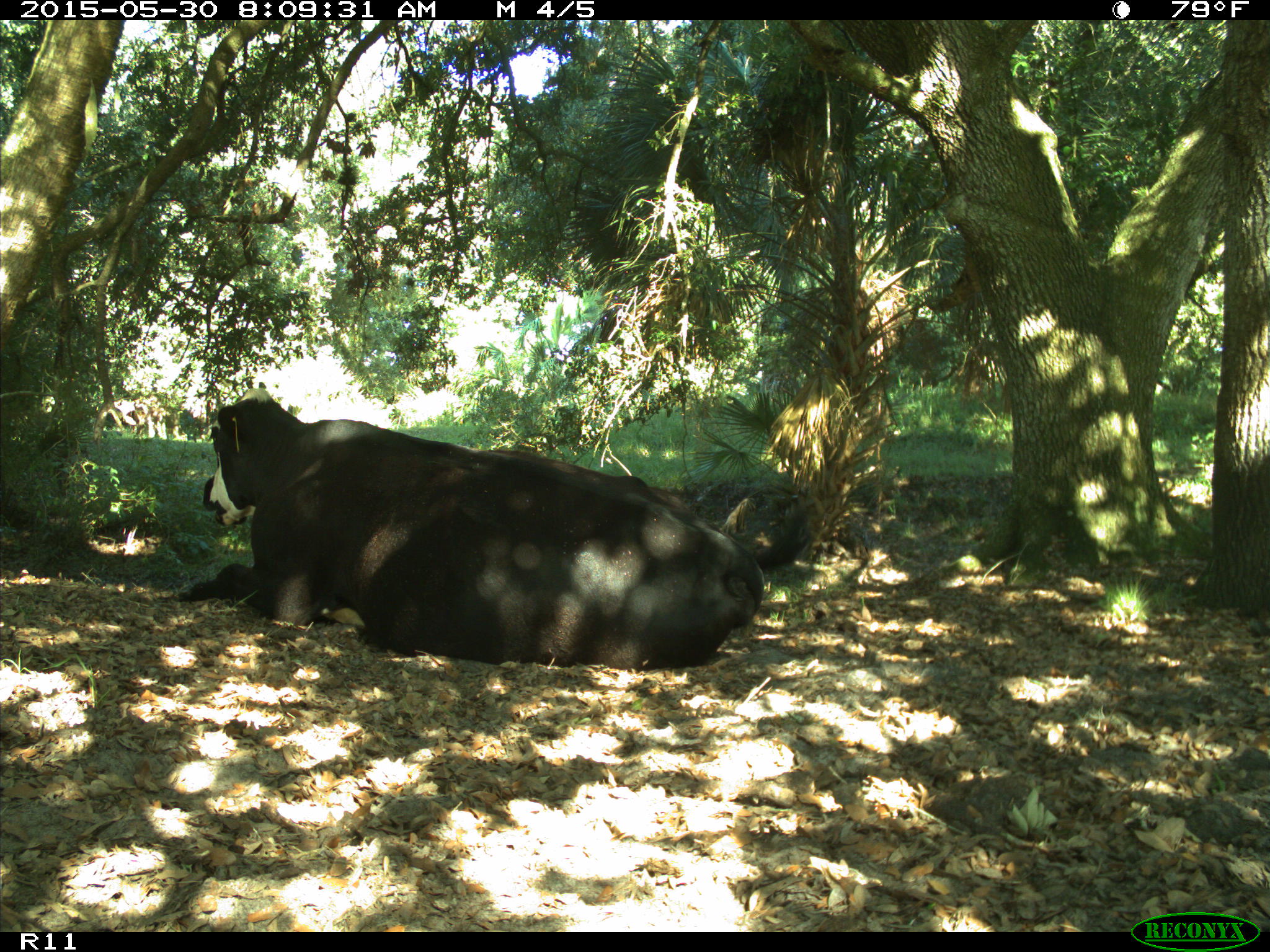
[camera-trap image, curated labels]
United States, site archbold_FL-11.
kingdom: Animalia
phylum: Chordata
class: Mammalia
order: Artiodactyla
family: Bovidae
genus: Bos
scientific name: Bos taurus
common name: domestic cow